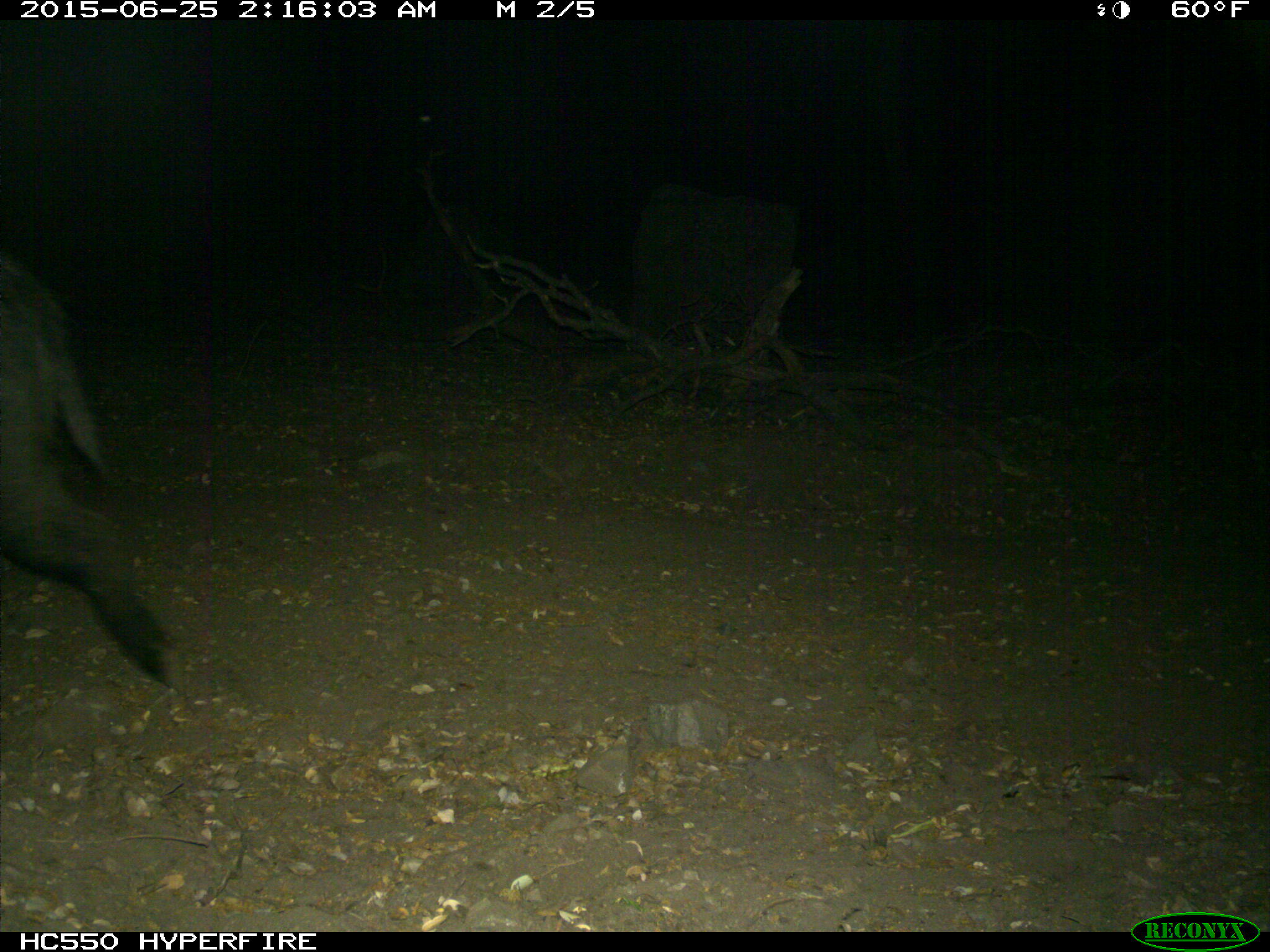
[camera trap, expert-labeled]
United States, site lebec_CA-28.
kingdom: Animalia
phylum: Chordata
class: Mammalia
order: Artiodactyla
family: Suidae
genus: Sus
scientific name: Sus scrofa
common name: wild boar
Sus scrofa (wild boar).